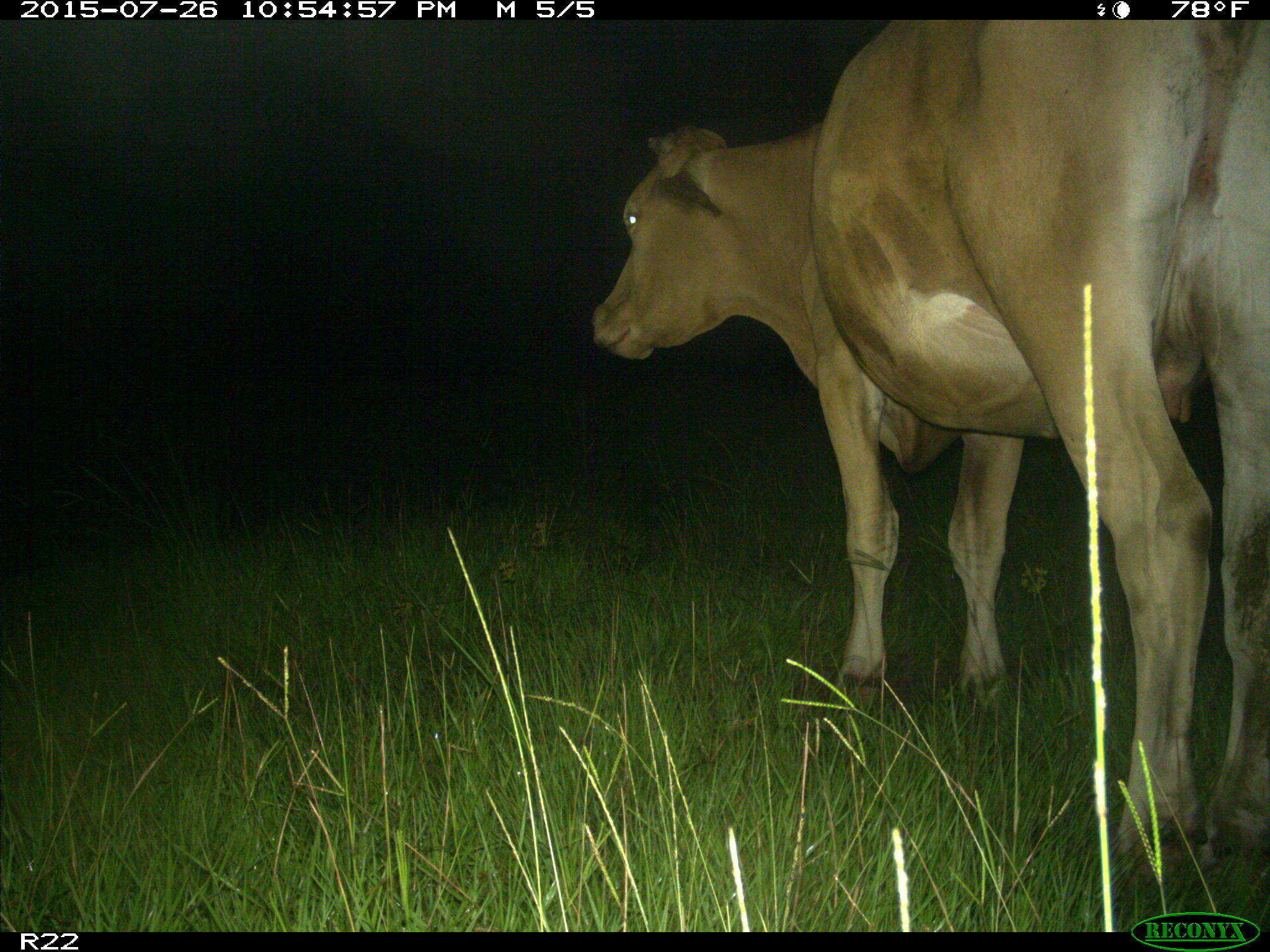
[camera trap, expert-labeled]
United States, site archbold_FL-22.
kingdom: Animalia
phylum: Chordata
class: Mammalia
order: Artiodactyla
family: Bovidae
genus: Bos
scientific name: Bos taurus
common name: domestic cow